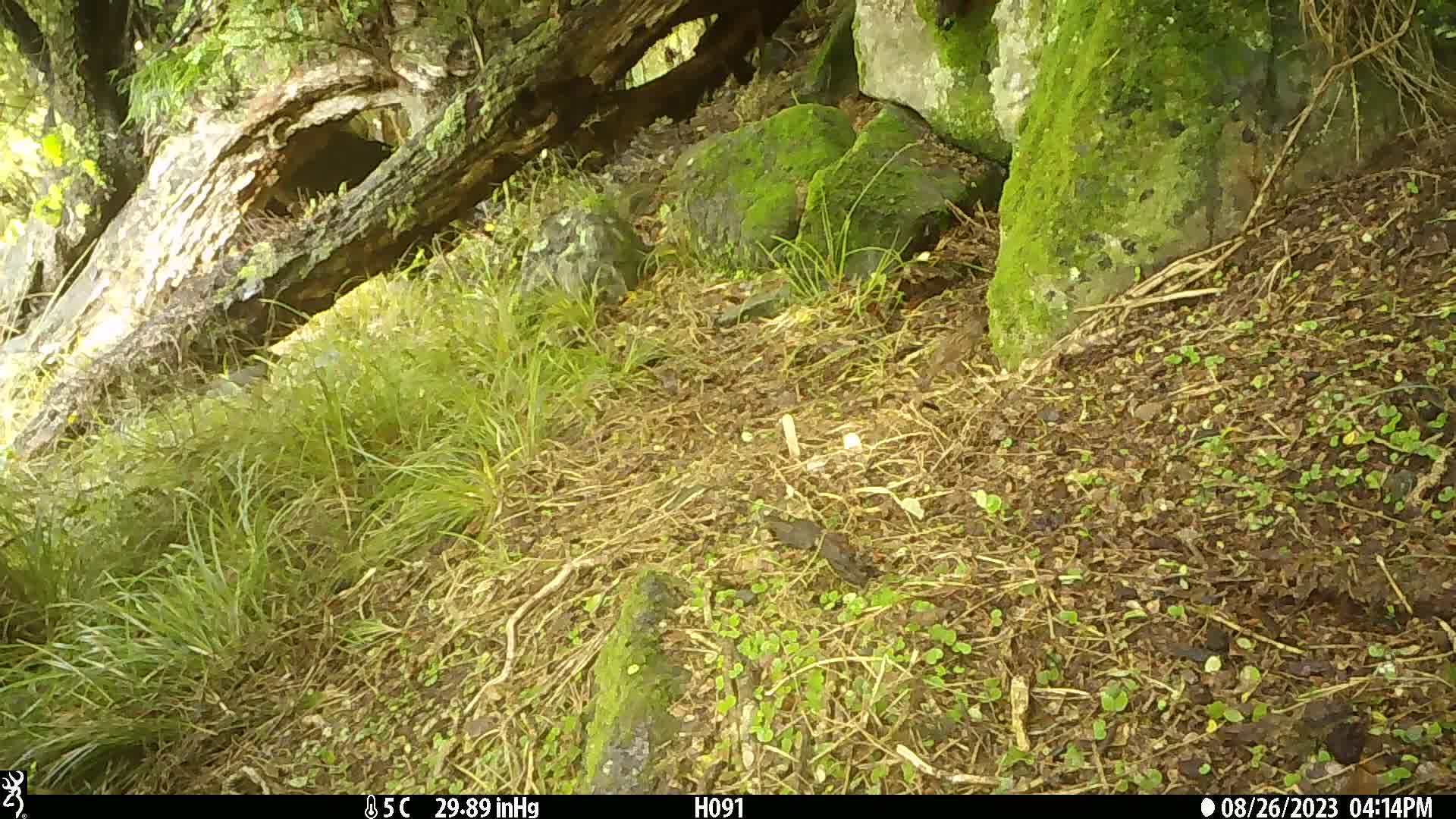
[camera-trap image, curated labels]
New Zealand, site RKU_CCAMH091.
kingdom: Animalia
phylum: Chordata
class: Aves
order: Passeriformes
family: Prunellidae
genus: Prunella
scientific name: Prunella modularis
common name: dunnock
Dunnock (Prunella modularis).